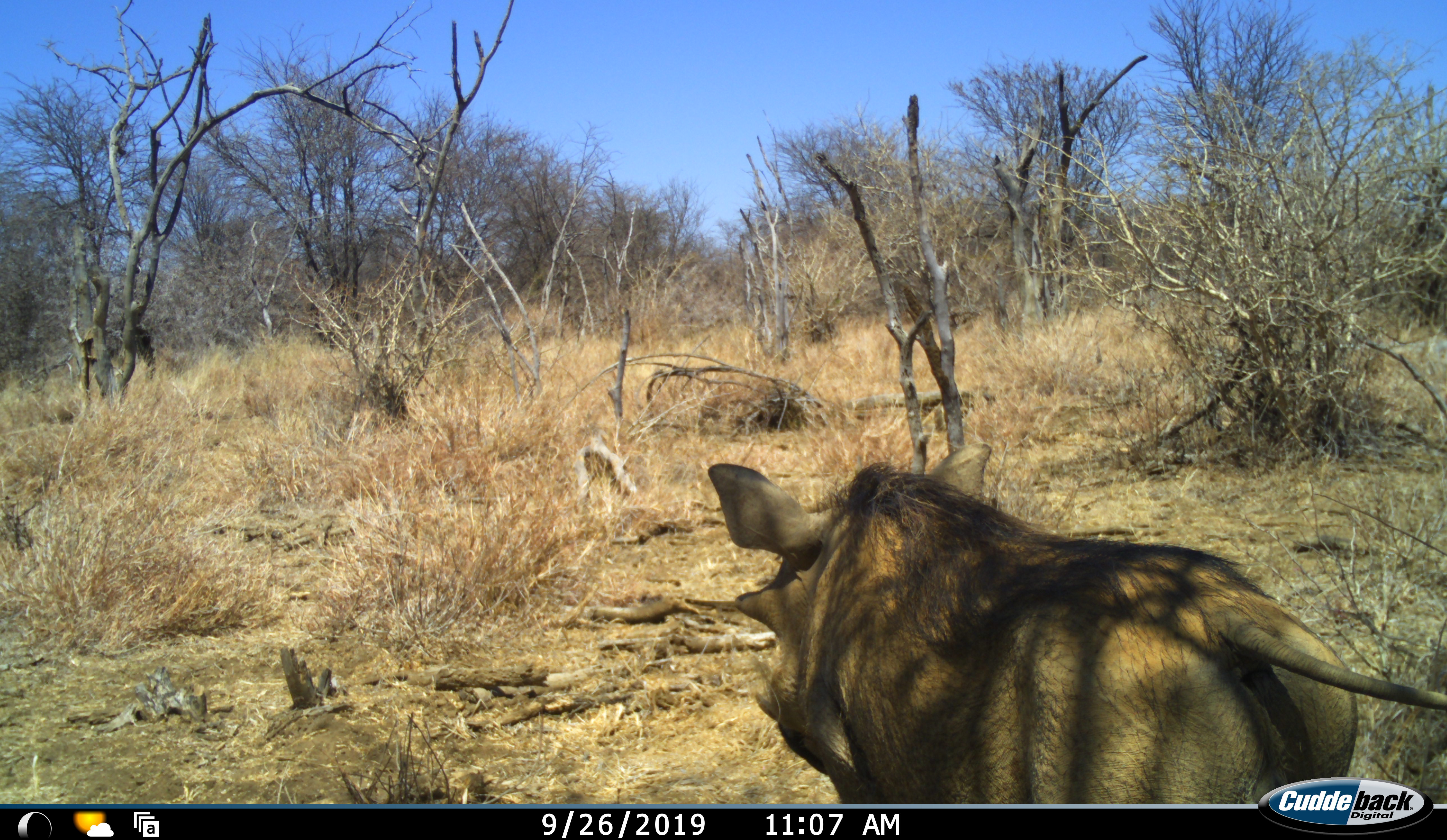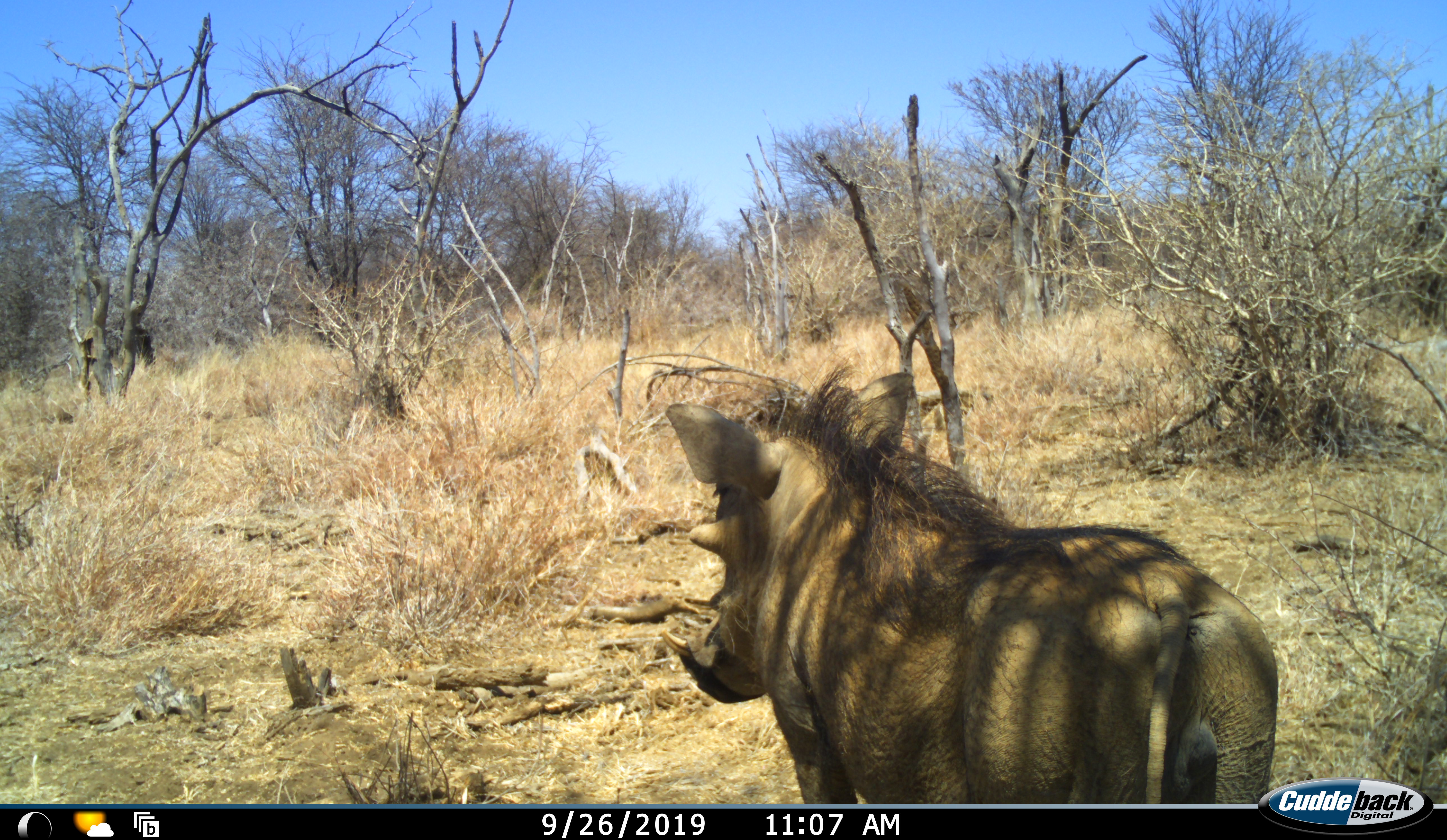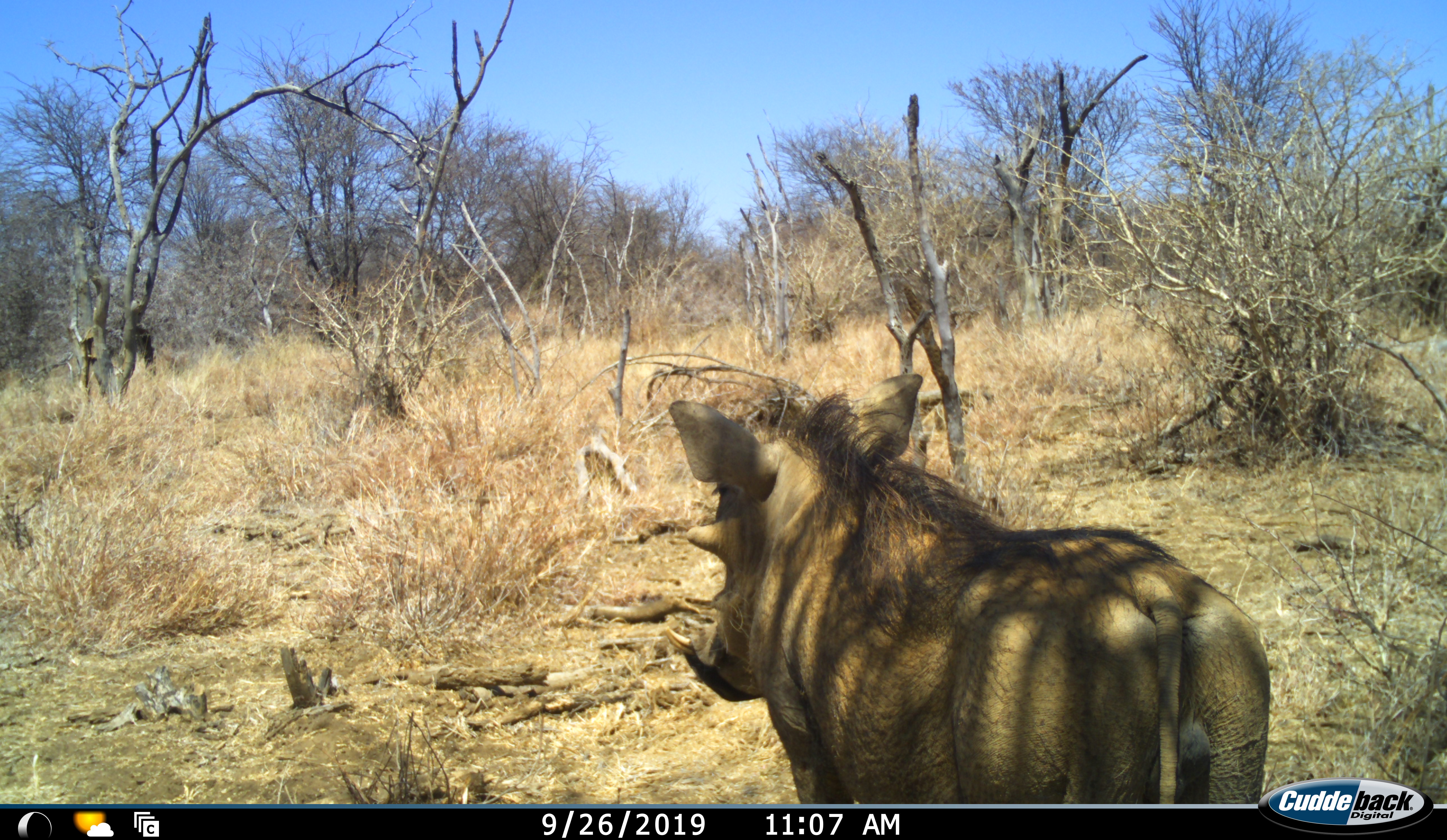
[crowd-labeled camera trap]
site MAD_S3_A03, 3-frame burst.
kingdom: Animalia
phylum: Chordata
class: Mammalia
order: Artiodactyla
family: Suidae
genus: Phacochoerus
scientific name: Phacochoerus africanus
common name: warthog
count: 1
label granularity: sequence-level